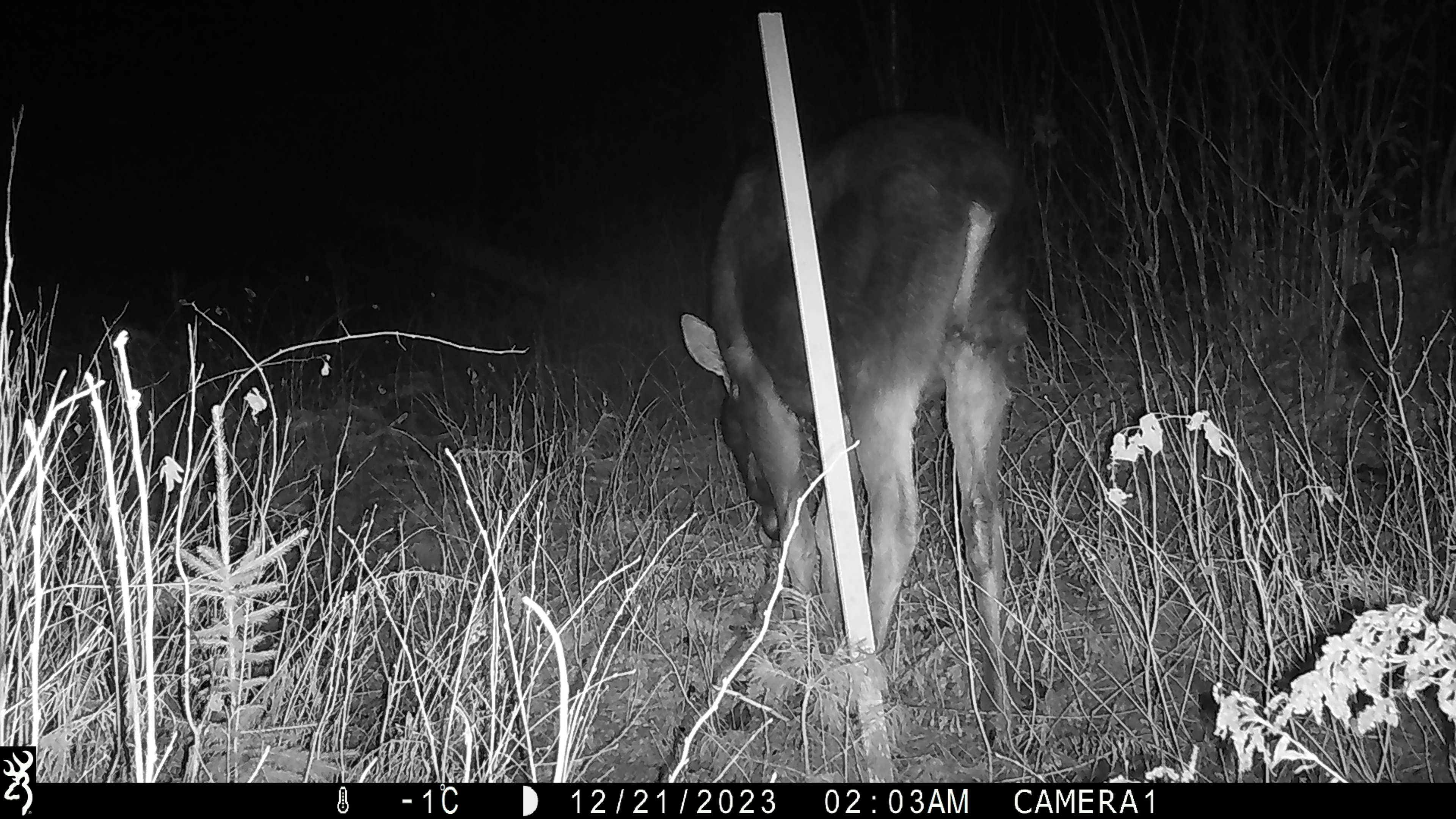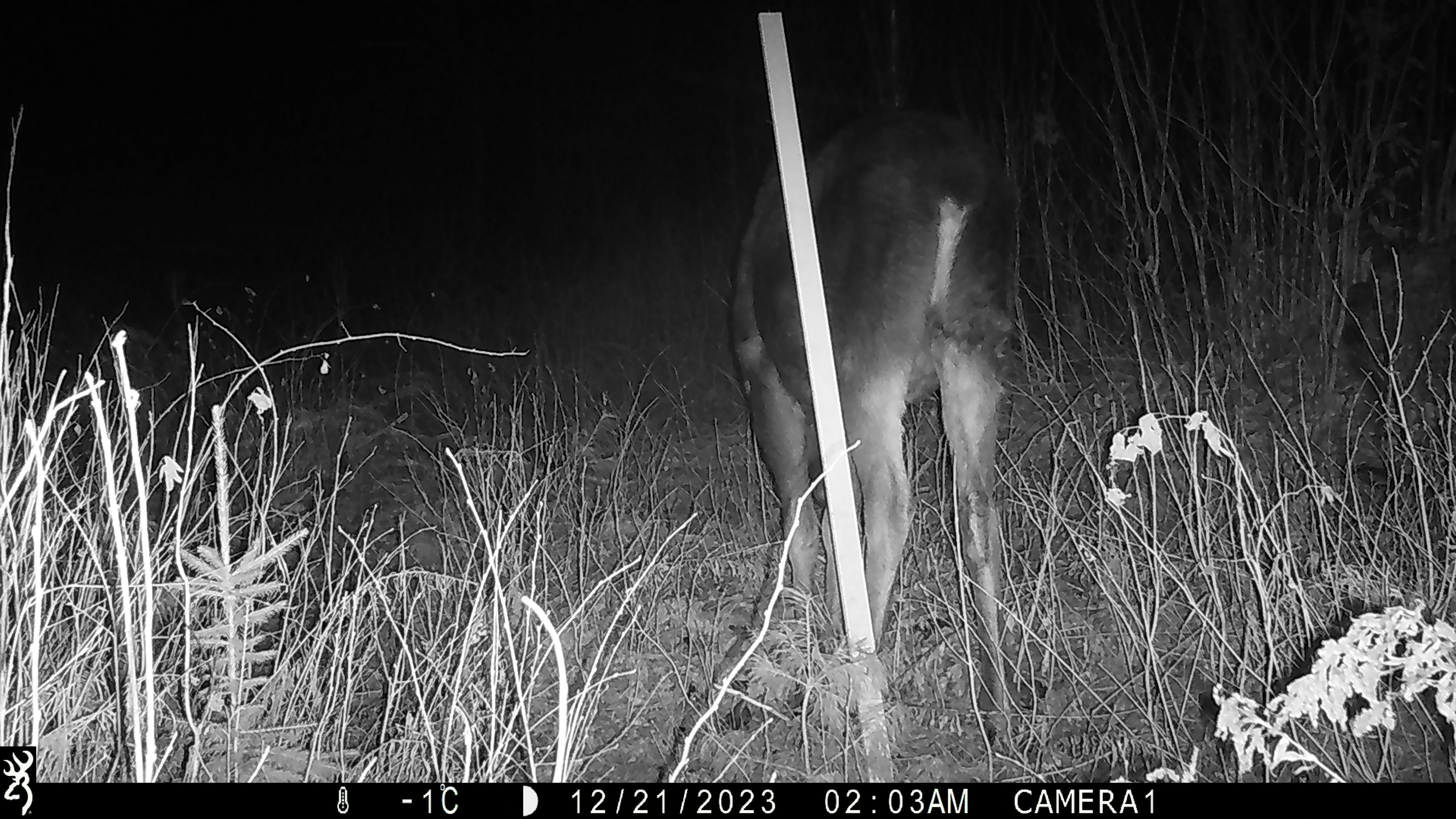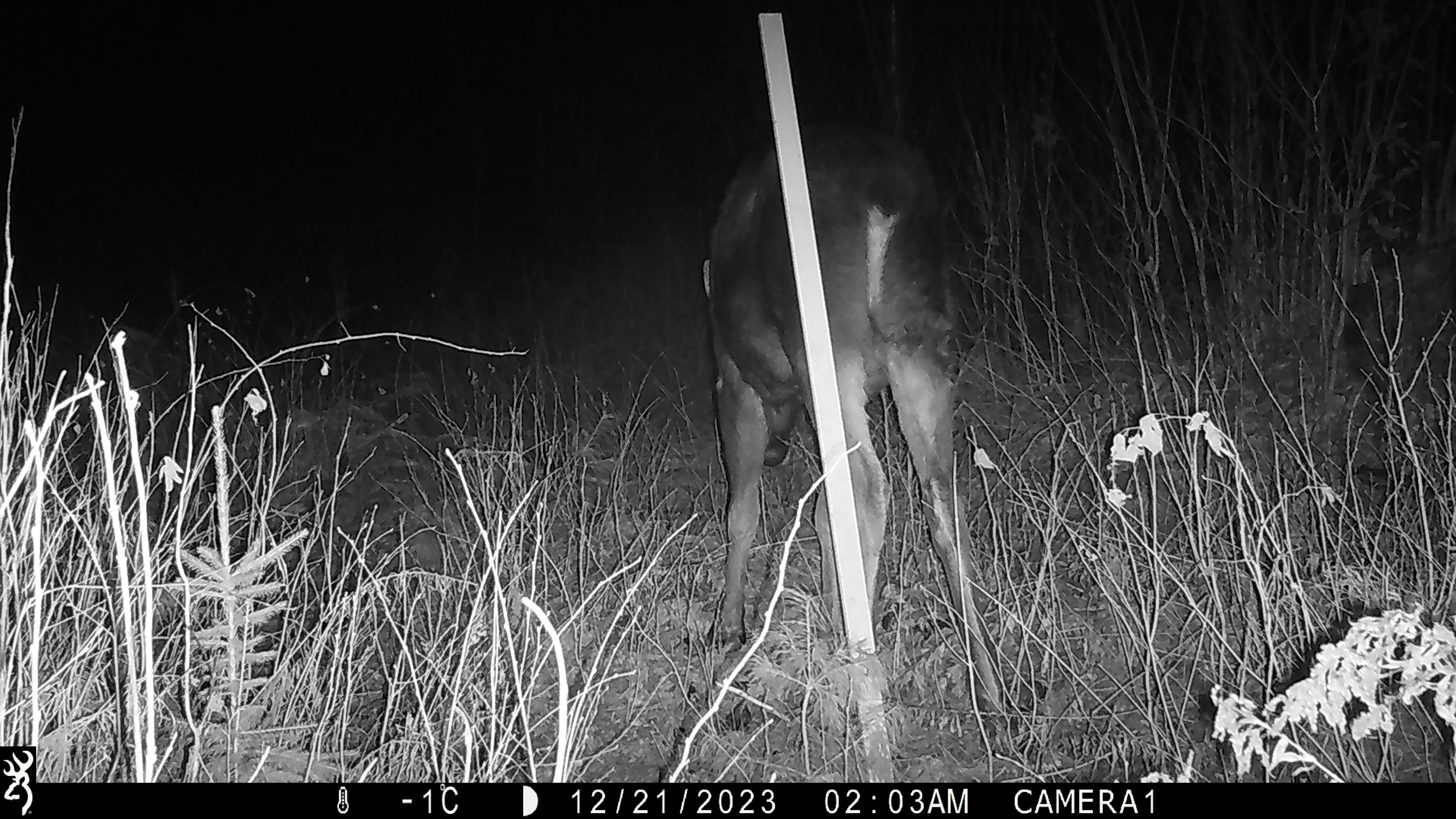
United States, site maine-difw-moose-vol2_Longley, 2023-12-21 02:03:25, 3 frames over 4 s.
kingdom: Animalia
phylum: Chordata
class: Mammalia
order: Artiodactyla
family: Cervidae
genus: Alces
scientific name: Alces alces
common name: moose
Moose (Alces alces).